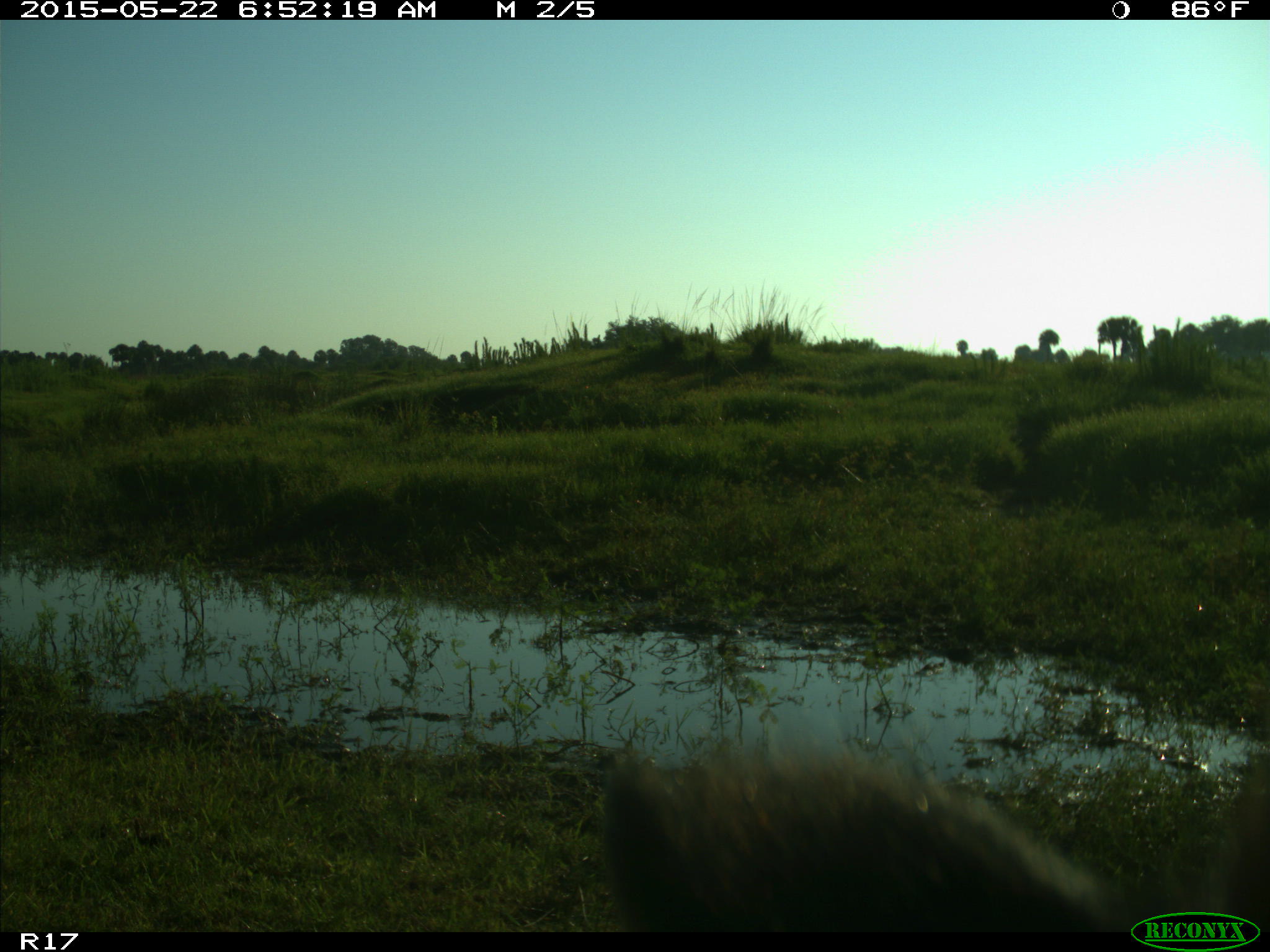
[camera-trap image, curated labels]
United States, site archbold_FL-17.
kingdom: Animalia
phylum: Chordata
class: Mammalia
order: Artiodactyla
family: Bovidae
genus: Bos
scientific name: Bos taurus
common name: domestic cow